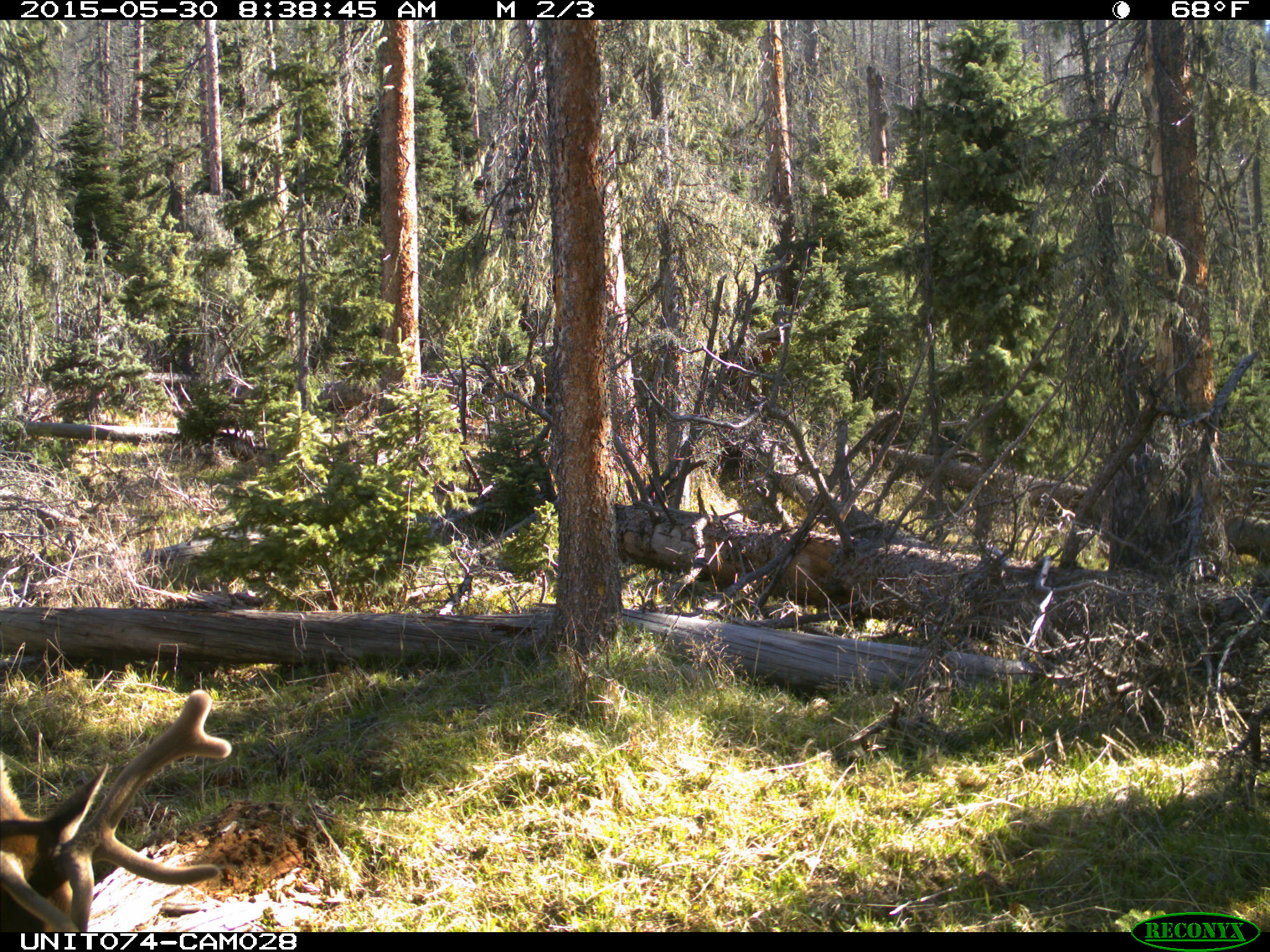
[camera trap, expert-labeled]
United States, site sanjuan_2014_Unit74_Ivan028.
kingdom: Animalia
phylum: Chordata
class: Mammalia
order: Artiodactyla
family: Cervidae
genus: Cervus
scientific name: Cervus elaphus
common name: red deer